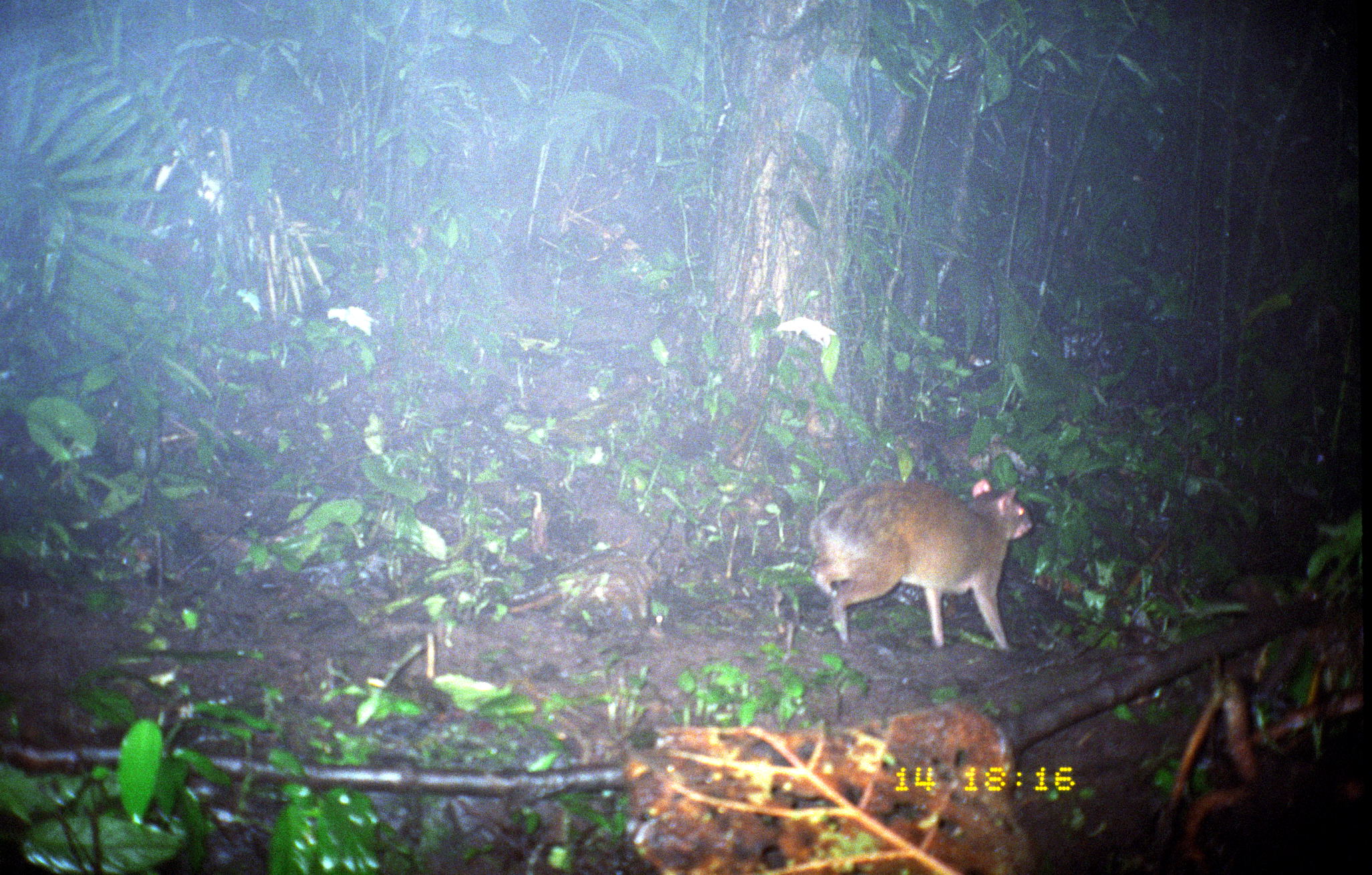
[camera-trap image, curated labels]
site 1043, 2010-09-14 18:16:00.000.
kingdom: Animalia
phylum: Chordata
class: Mammalia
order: Rodentia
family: Dasyproctidae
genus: Dasyprocta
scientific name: Dasyprocta punctata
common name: central american agouti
Dasyprocta punctata (central american agouti).